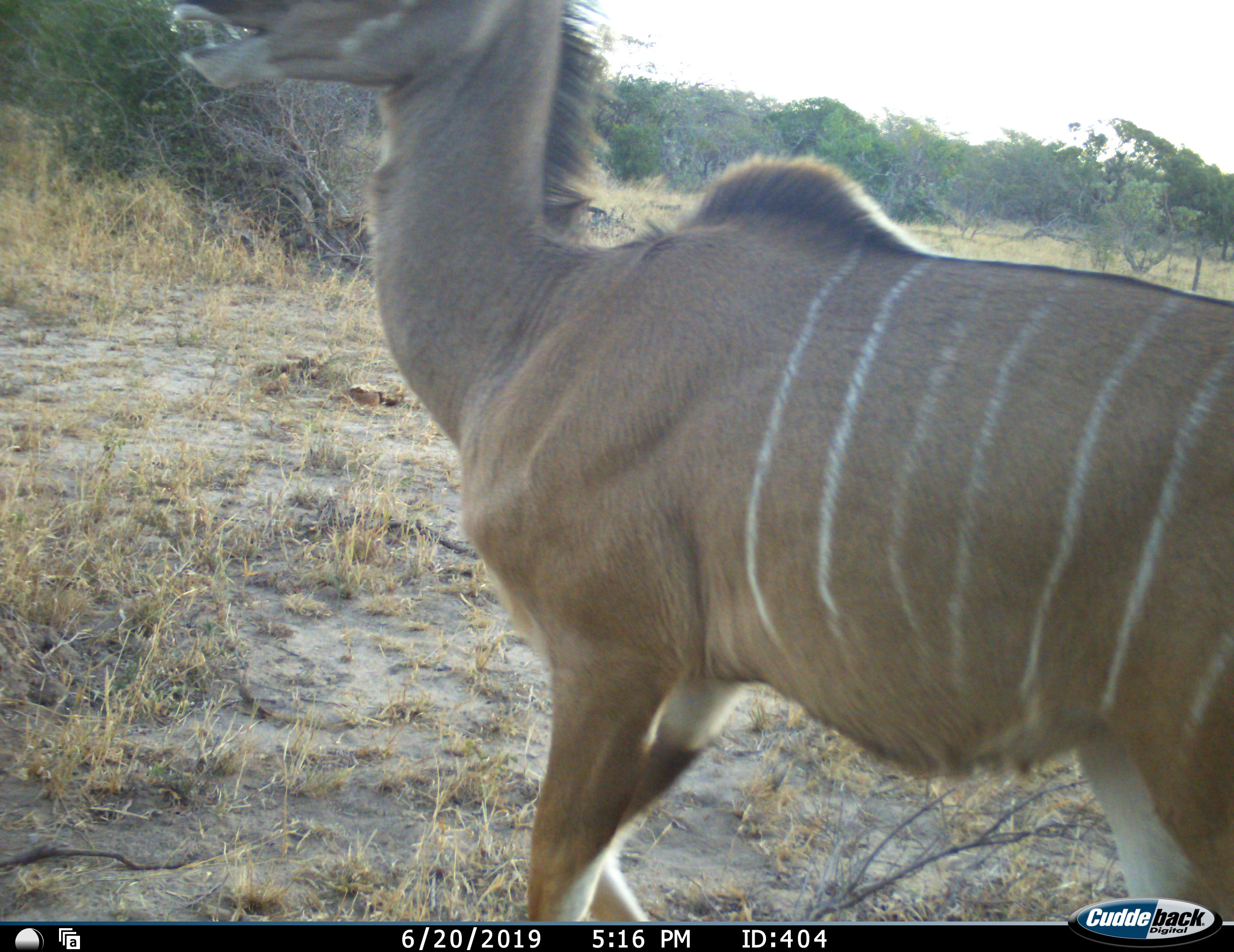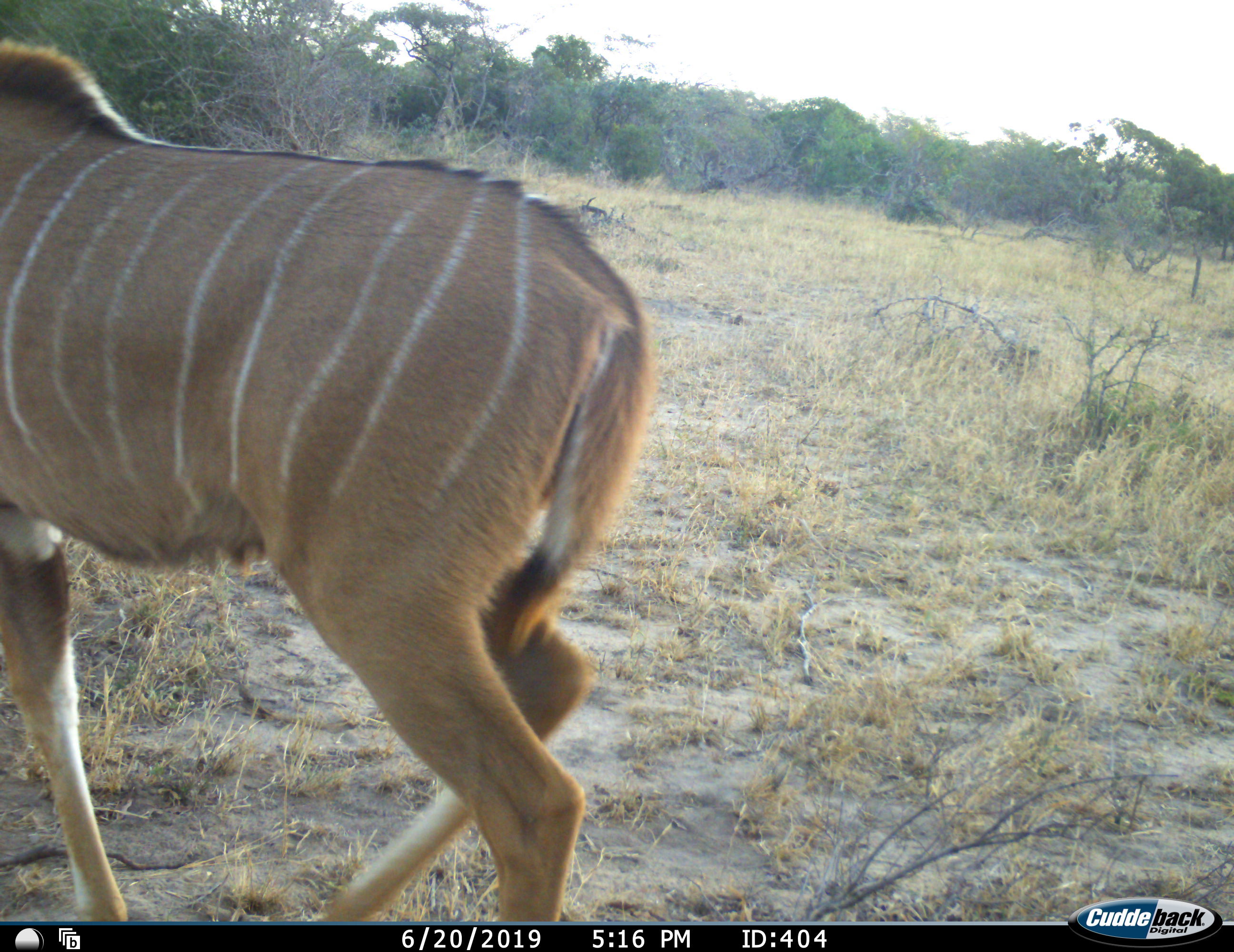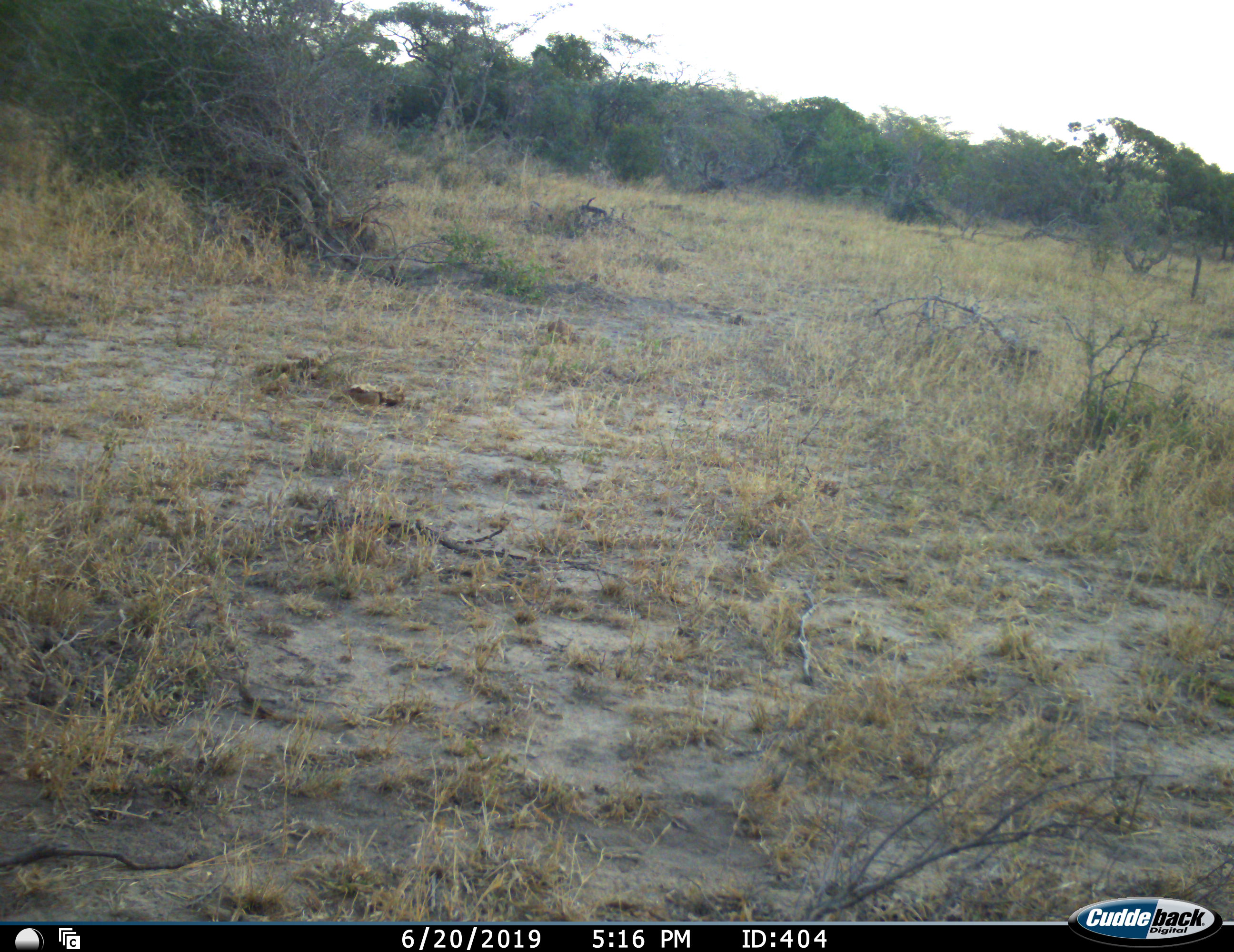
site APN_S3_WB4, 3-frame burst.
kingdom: Animalia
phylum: Chordata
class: Mammalia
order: Artiodactyla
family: Bovidae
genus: Tragelaphus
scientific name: Tragelaphus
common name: kudu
Kudu (Tragelaphus), count 1. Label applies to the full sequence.